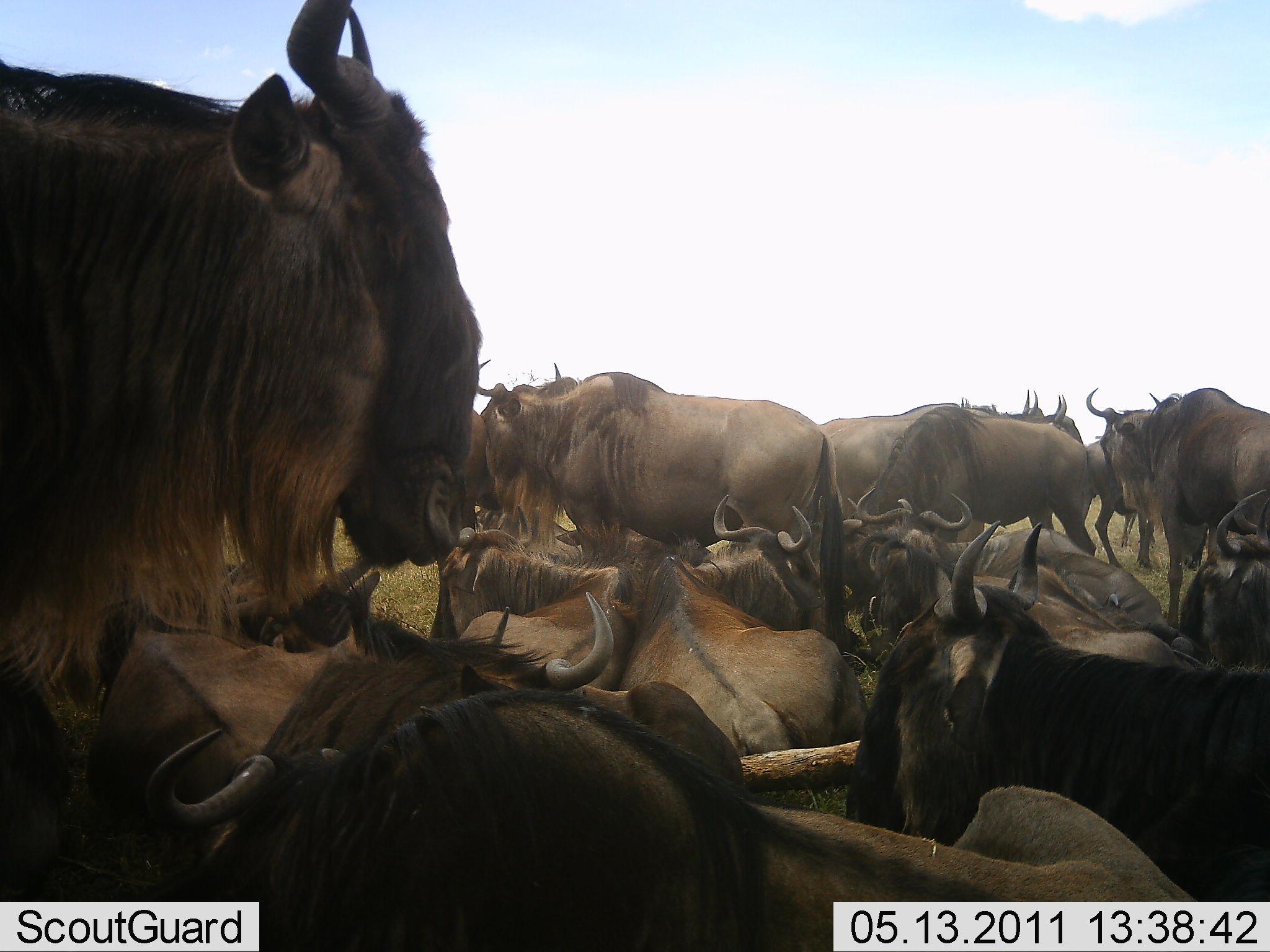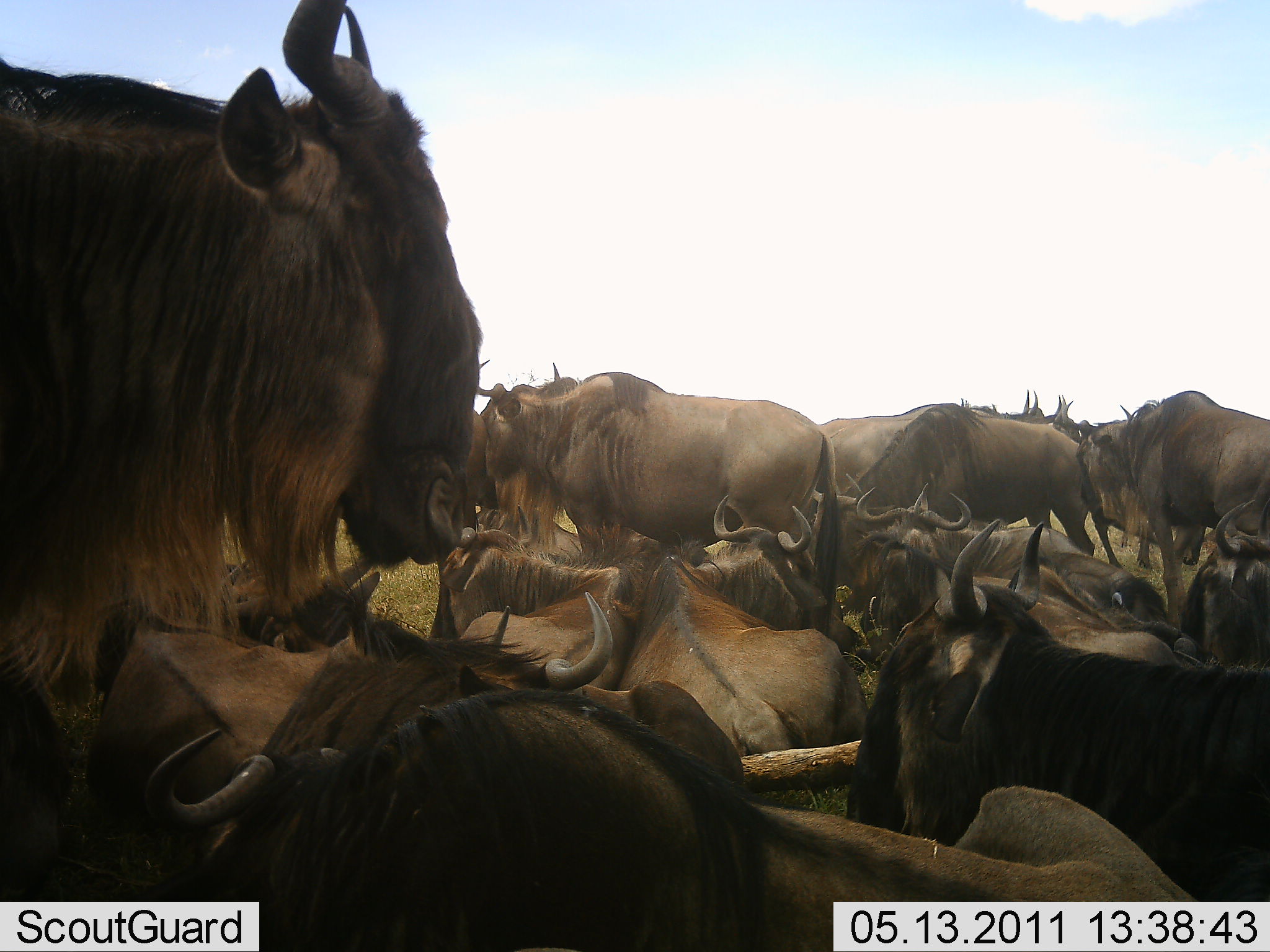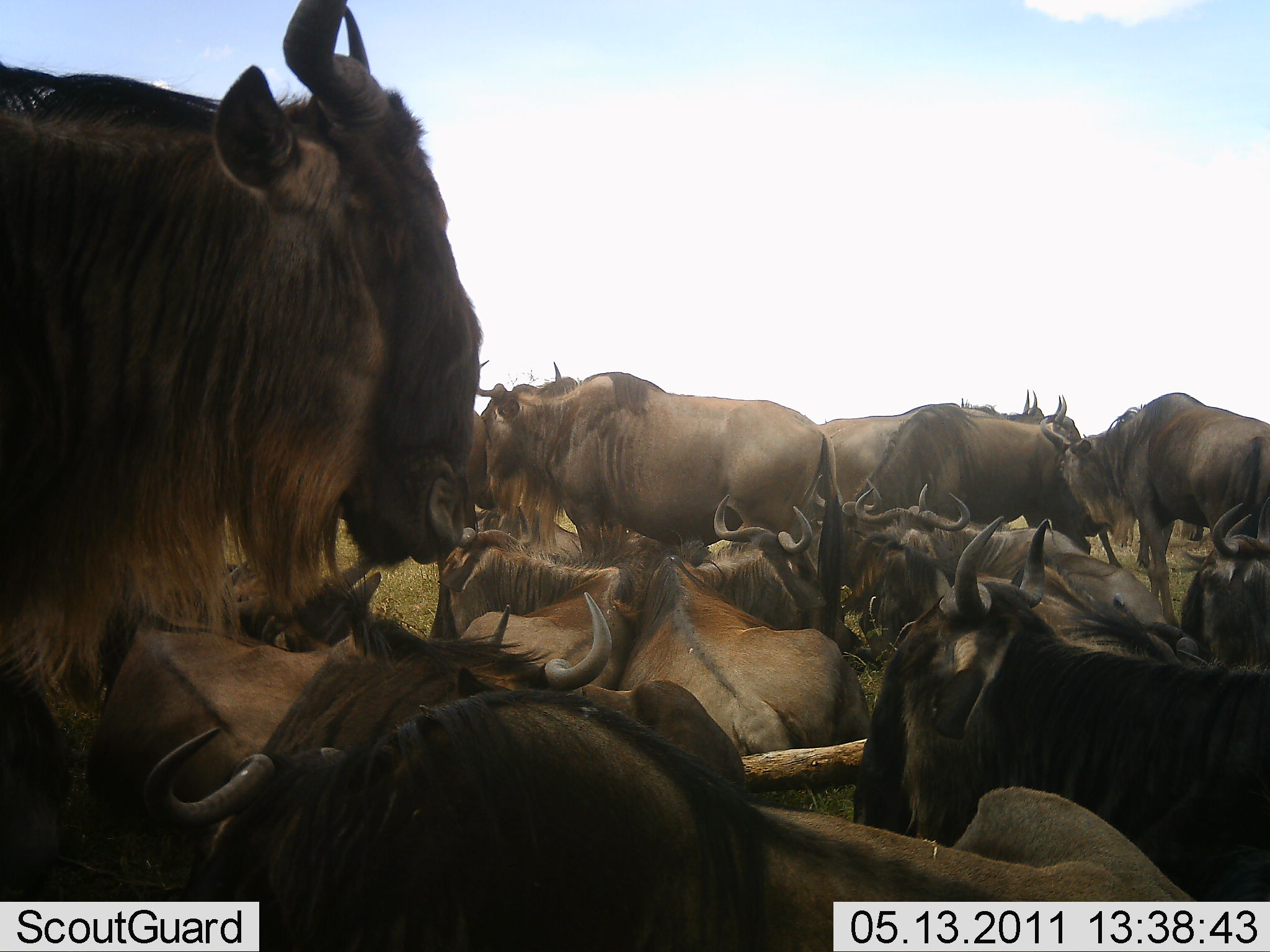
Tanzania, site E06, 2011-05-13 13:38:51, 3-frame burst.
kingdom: Animalia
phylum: Chordata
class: Mammalia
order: Artiodactyla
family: Bovidae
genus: Connochaetes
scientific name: Connochaetes taurinus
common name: blue wildebeest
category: wildebeest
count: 11-50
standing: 92%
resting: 100%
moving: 0%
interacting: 8%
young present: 0%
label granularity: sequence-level